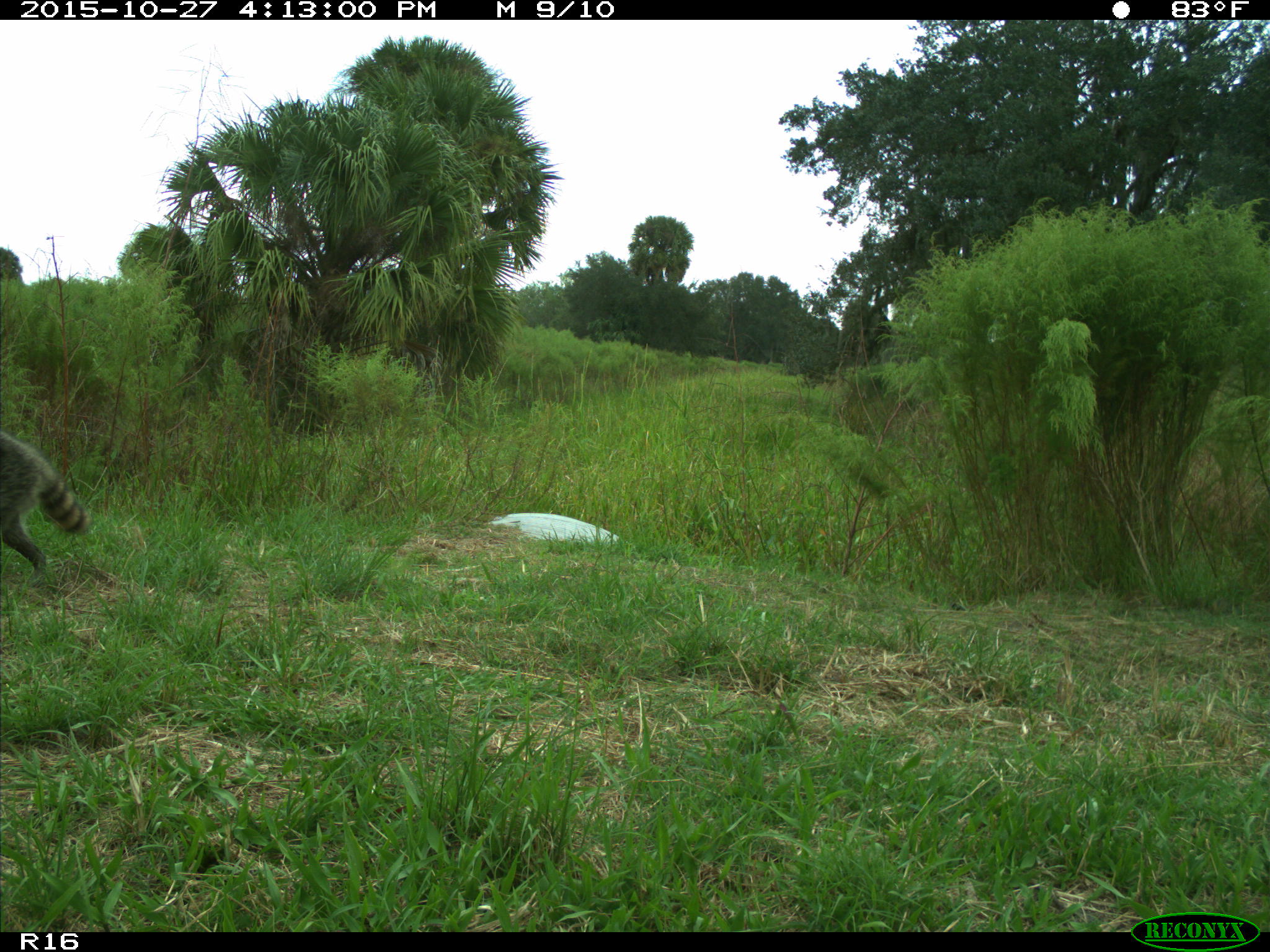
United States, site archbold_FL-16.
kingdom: Animalia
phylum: Chordata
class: Mammalia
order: Carnivora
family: Procyonidae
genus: Procyon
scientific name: Procyon lotor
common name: common raccoon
Procyon lotor (common raccoon).